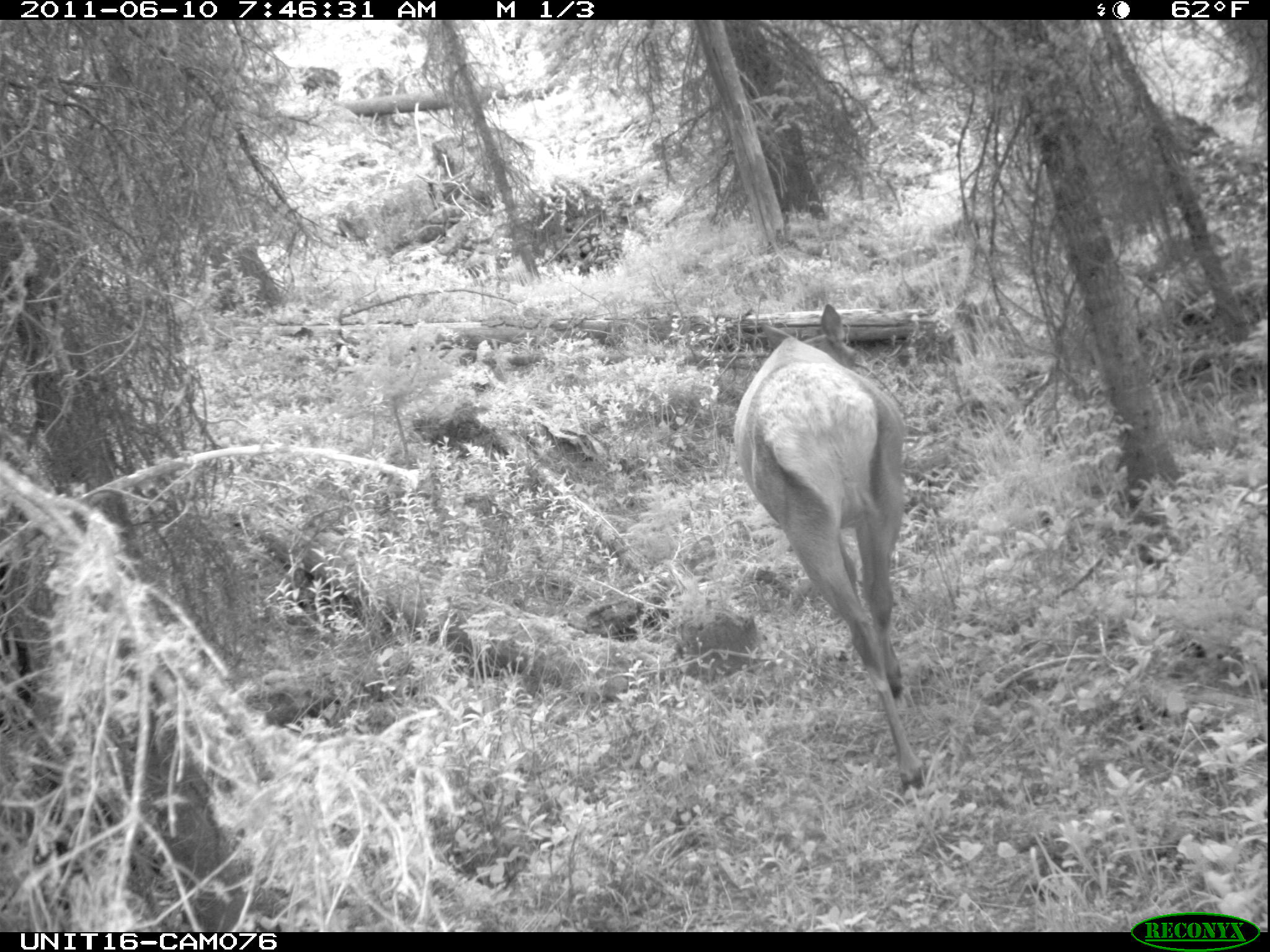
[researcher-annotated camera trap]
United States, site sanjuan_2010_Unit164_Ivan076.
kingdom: Animalia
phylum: Chordata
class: Mammalia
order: Artiodactyla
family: Cervidae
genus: Cervus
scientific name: Cervus elaphus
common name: red deer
Cervus elaphus (red deer).